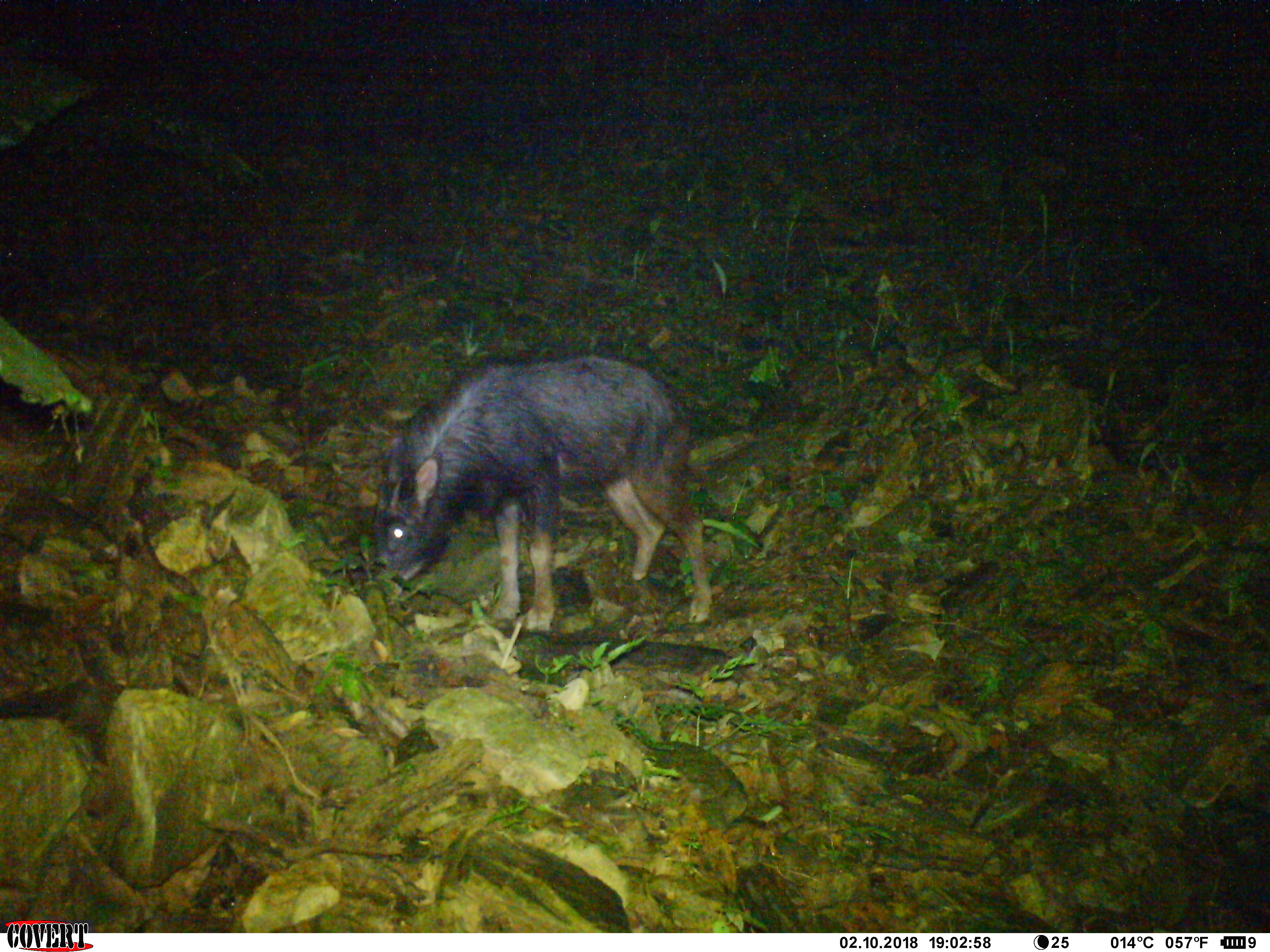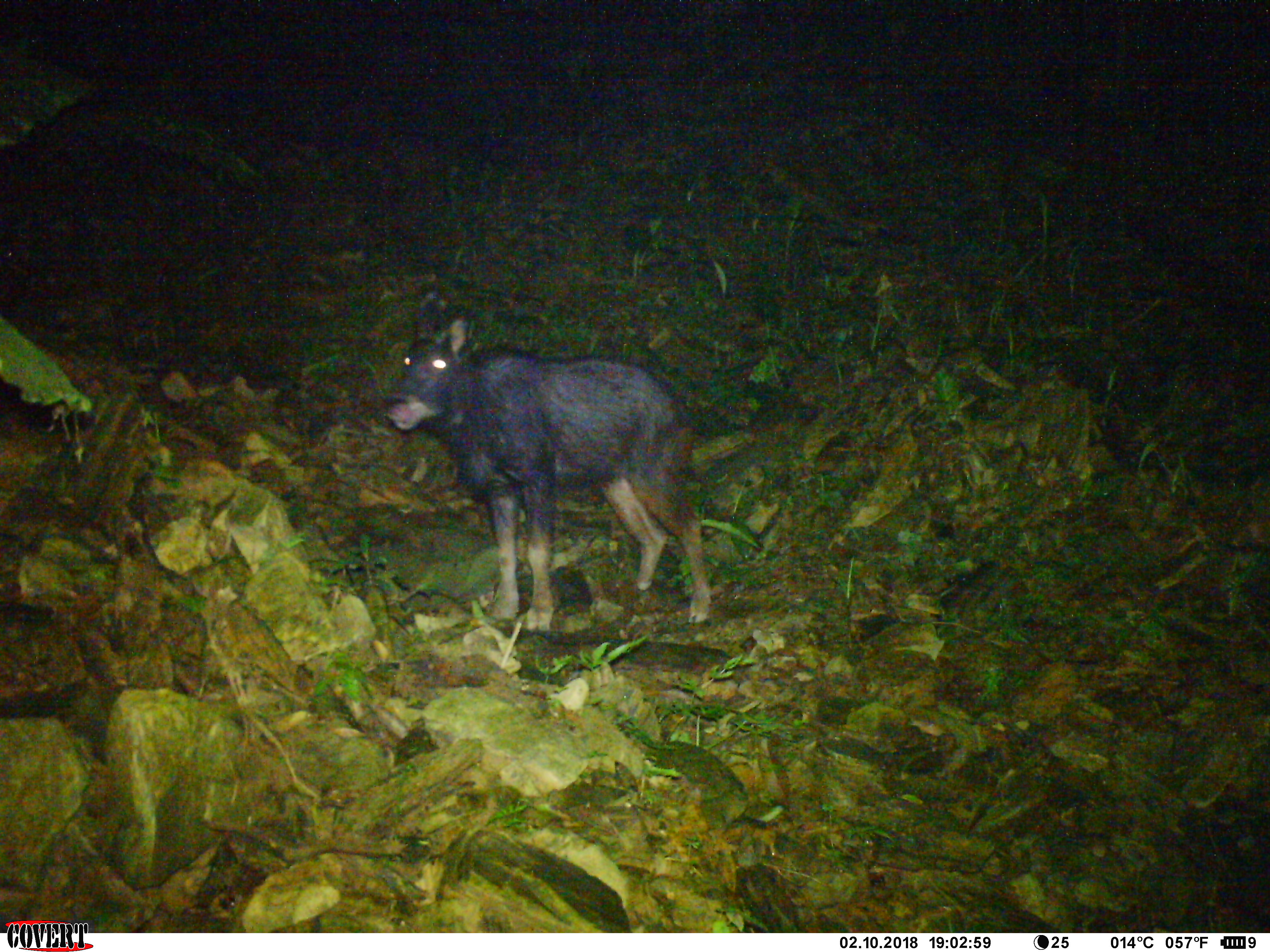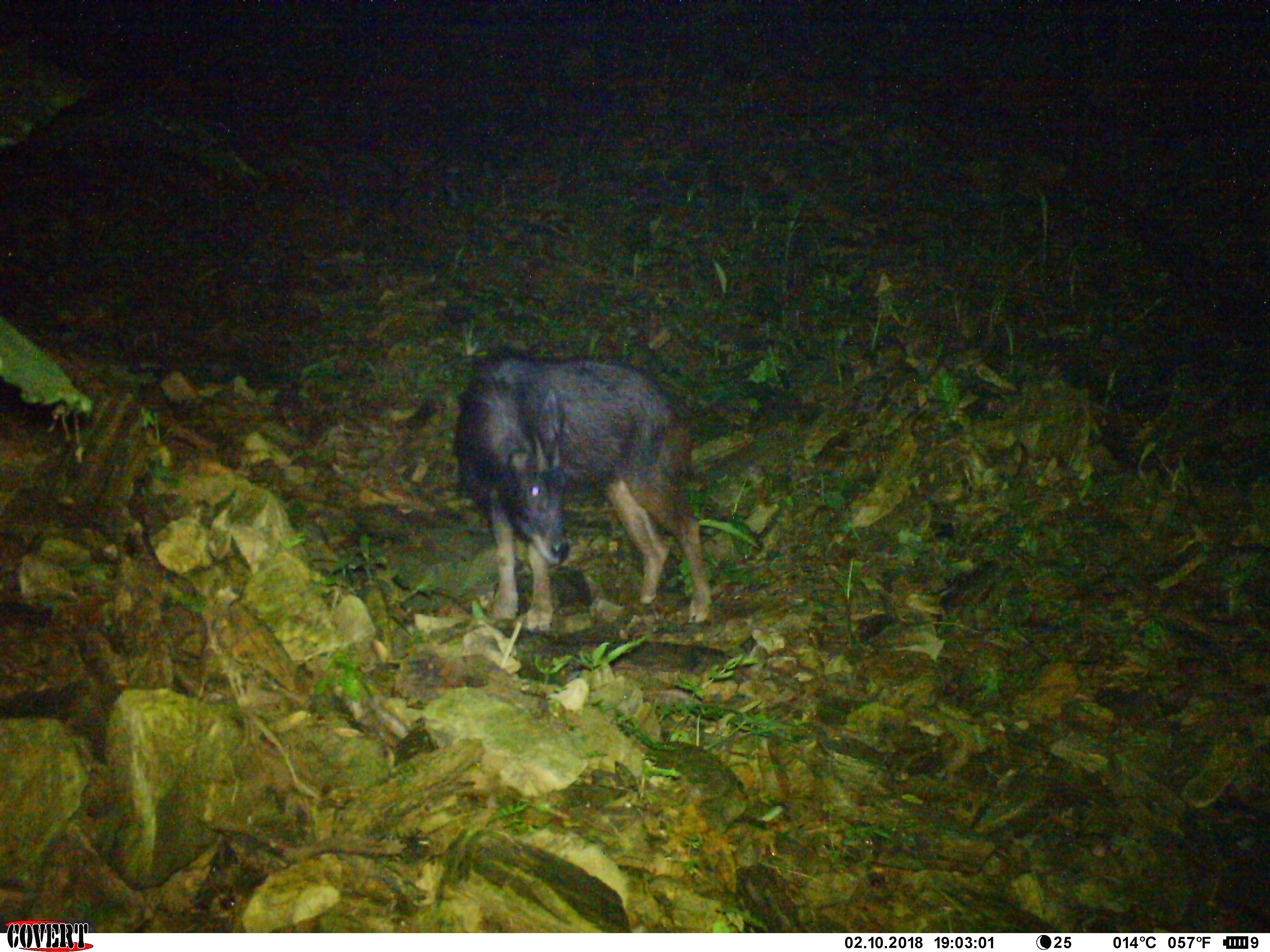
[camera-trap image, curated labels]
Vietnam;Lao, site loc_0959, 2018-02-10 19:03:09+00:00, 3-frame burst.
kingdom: Animalia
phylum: Chordata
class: Mammalia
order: Artiodactyla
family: Bovidae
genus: Capricornis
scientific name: Capricornis sumatraensis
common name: chinese serow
Chinese serow (Capricornis sumatraensis). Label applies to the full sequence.